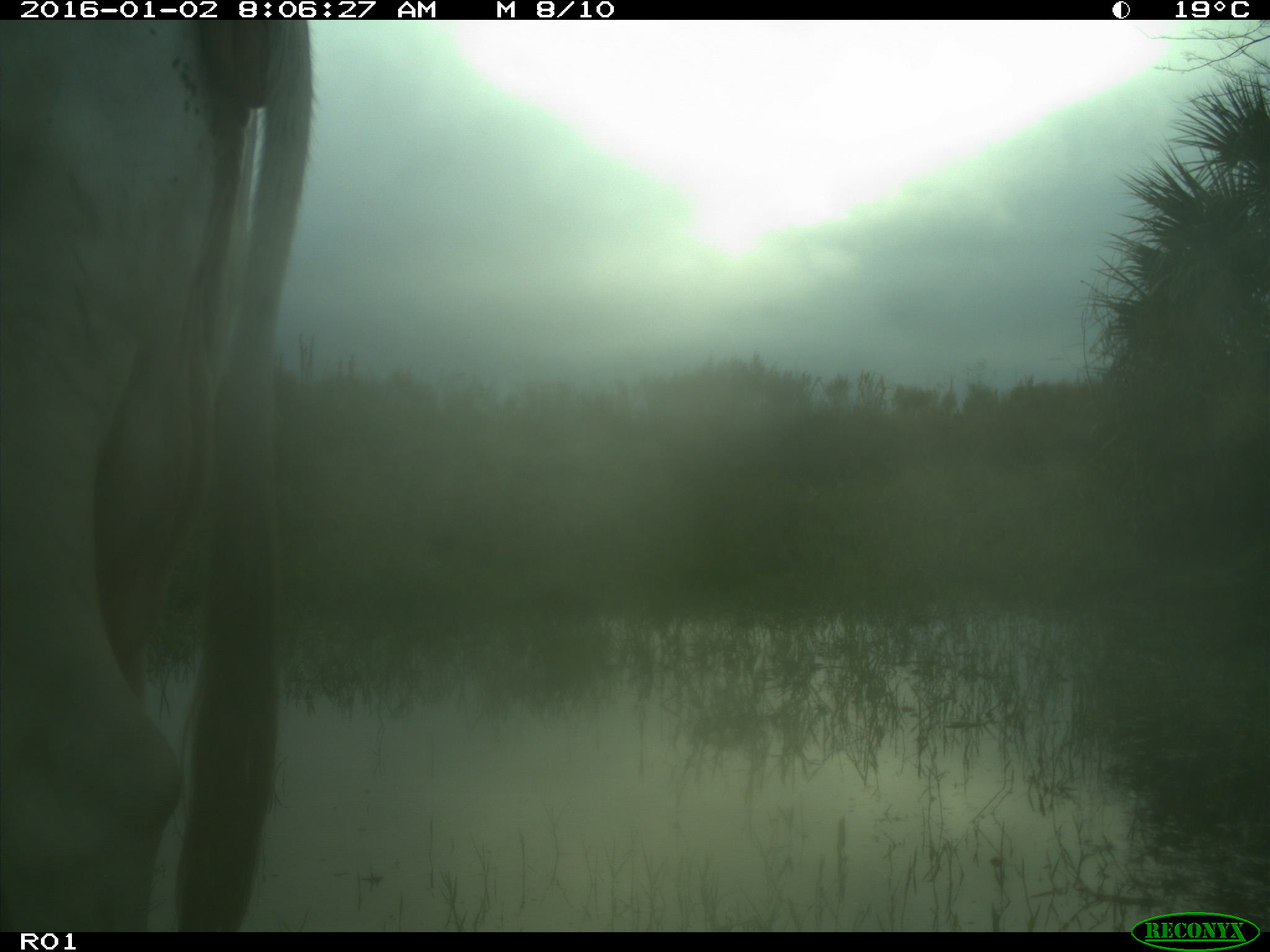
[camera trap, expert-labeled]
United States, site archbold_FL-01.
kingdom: Animalia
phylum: Chordata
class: Mammalia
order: Artiodactyla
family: Bovidae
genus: Bos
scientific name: Bos taurus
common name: domestic cow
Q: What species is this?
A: Bos taurus (domestic cow).